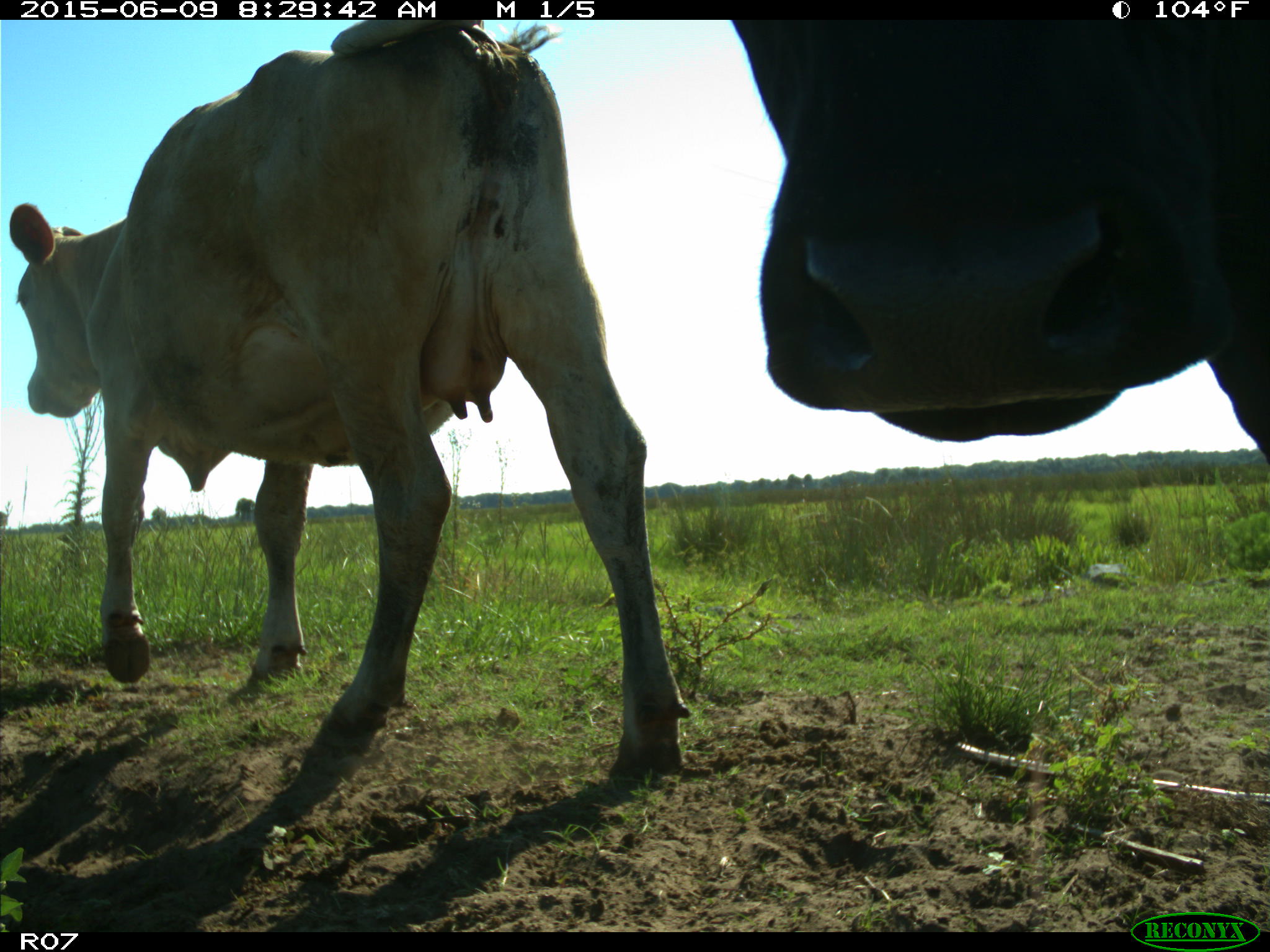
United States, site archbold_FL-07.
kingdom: Animalia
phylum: Chordata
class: Mammalia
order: Artiodactyla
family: Bovidae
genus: Bos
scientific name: Bos taurus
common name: domestic cow